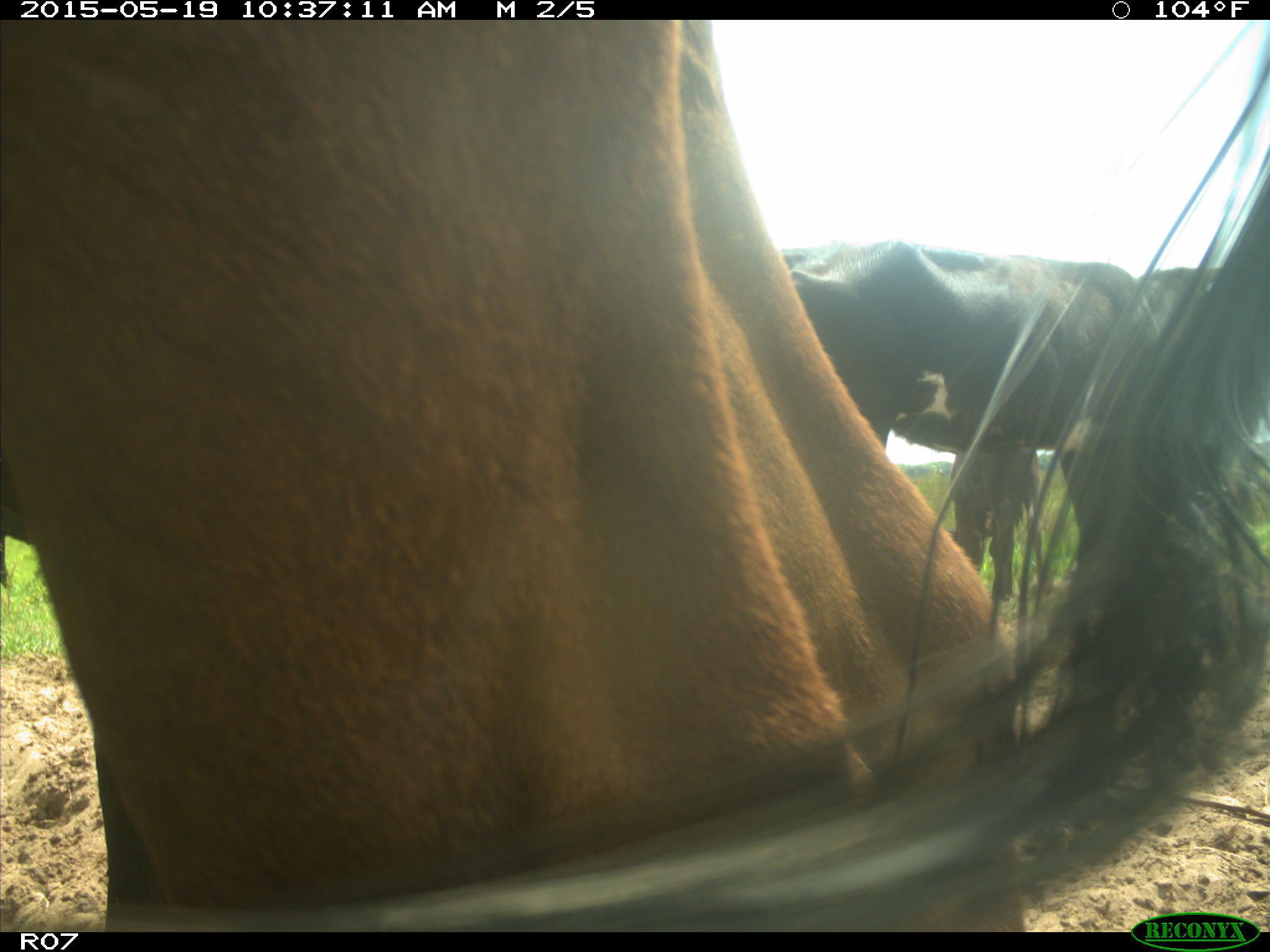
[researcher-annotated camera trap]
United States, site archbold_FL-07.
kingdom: Animalia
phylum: Chordata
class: Mammalia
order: Artiodactyla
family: Bovidae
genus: Bos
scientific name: Bos taurus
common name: domestic cow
Bos taurus (domestic cow).